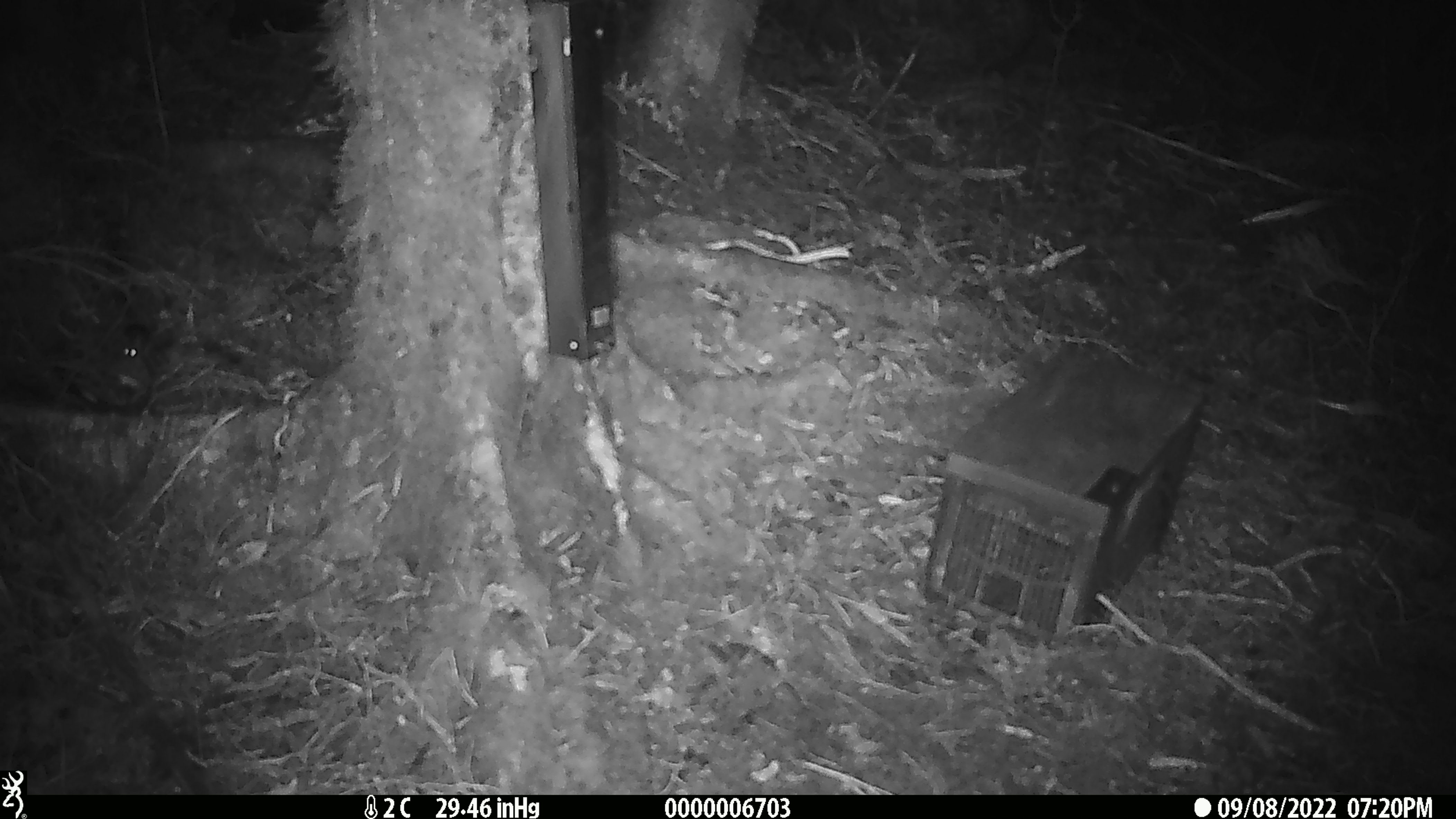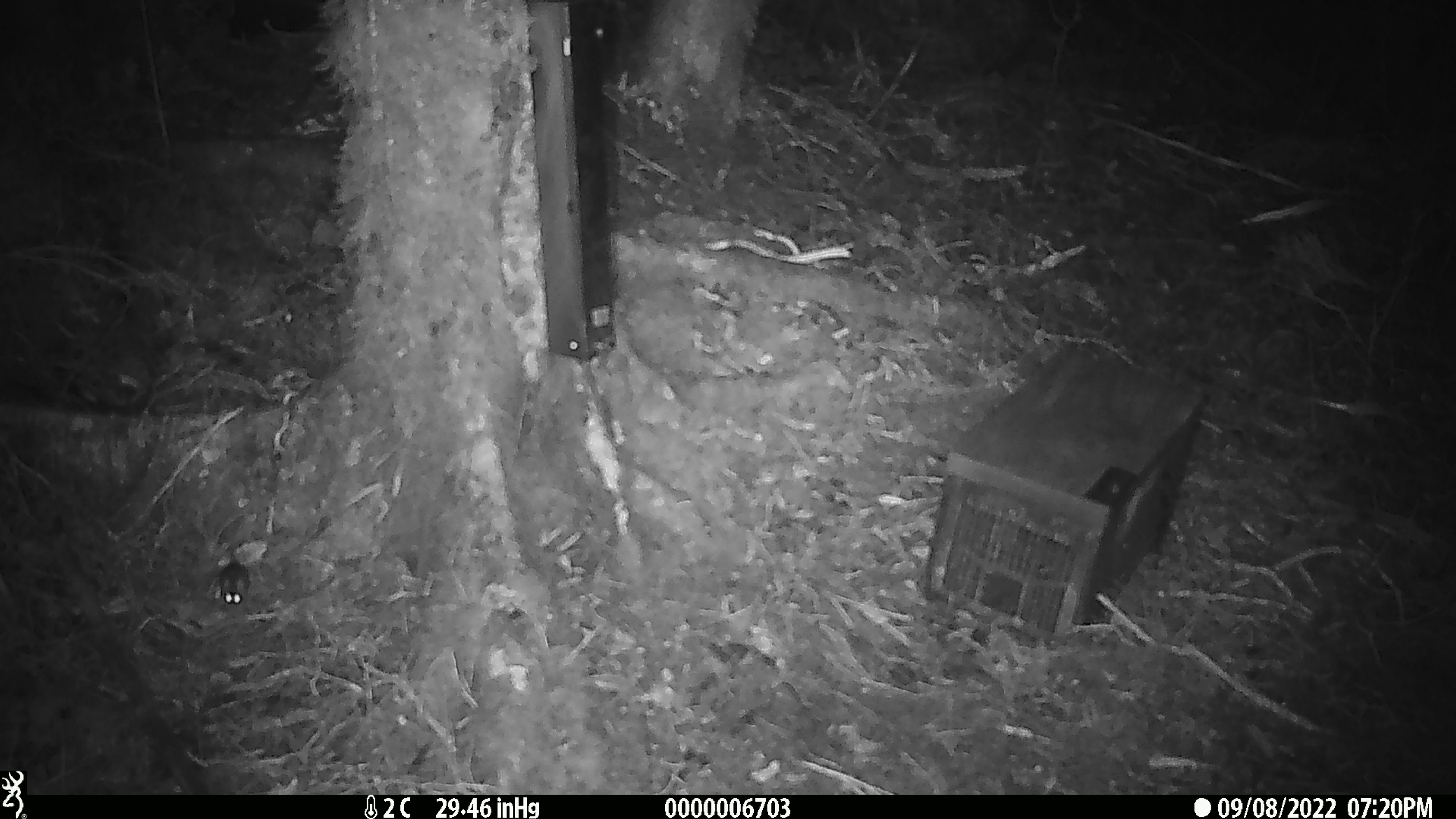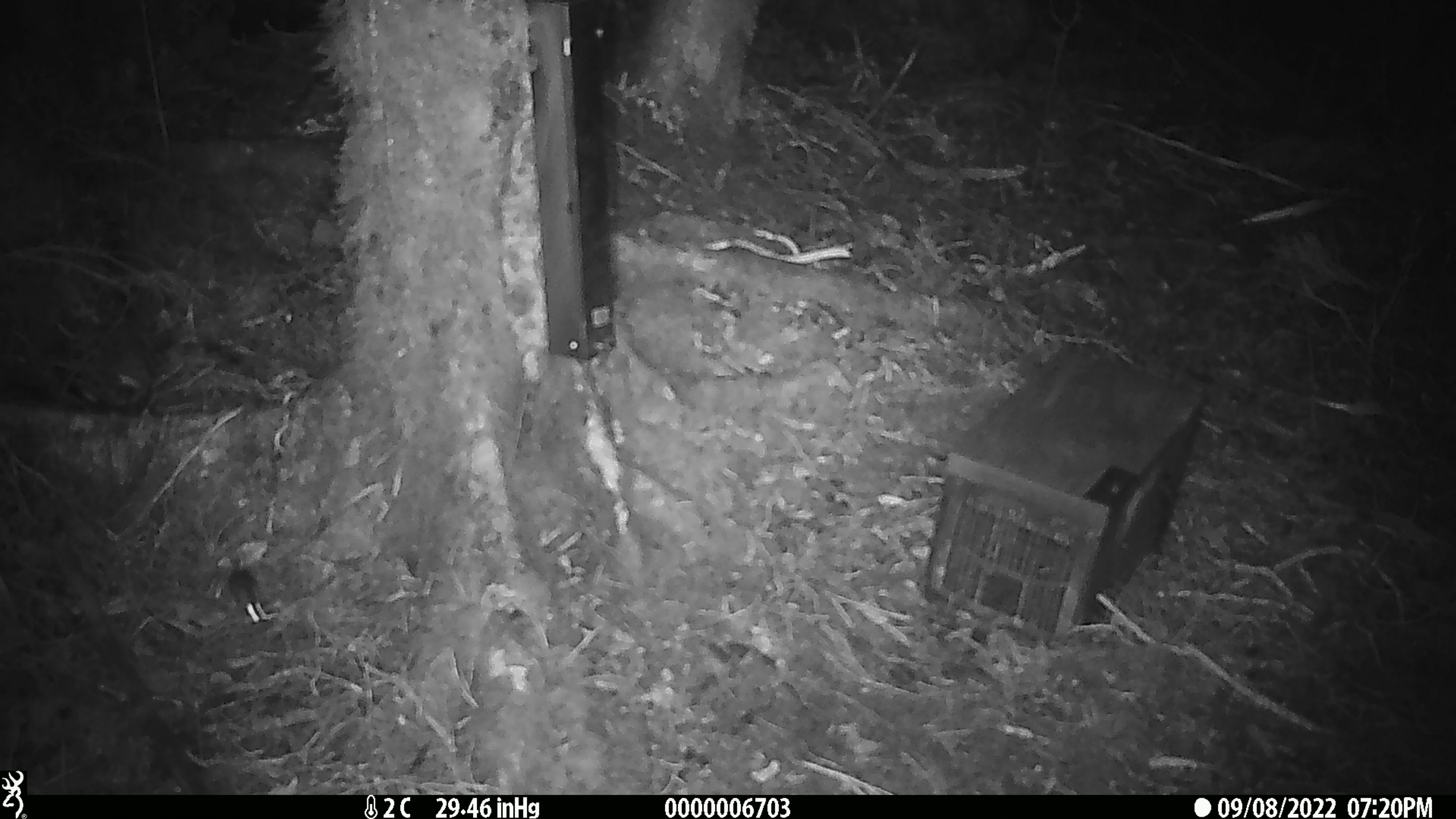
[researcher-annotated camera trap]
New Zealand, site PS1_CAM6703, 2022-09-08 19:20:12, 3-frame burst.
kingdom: Animalia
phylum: Chordata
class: Mammalia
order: Rodentia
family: Muridae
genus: Mus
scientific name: Mus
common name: mouse